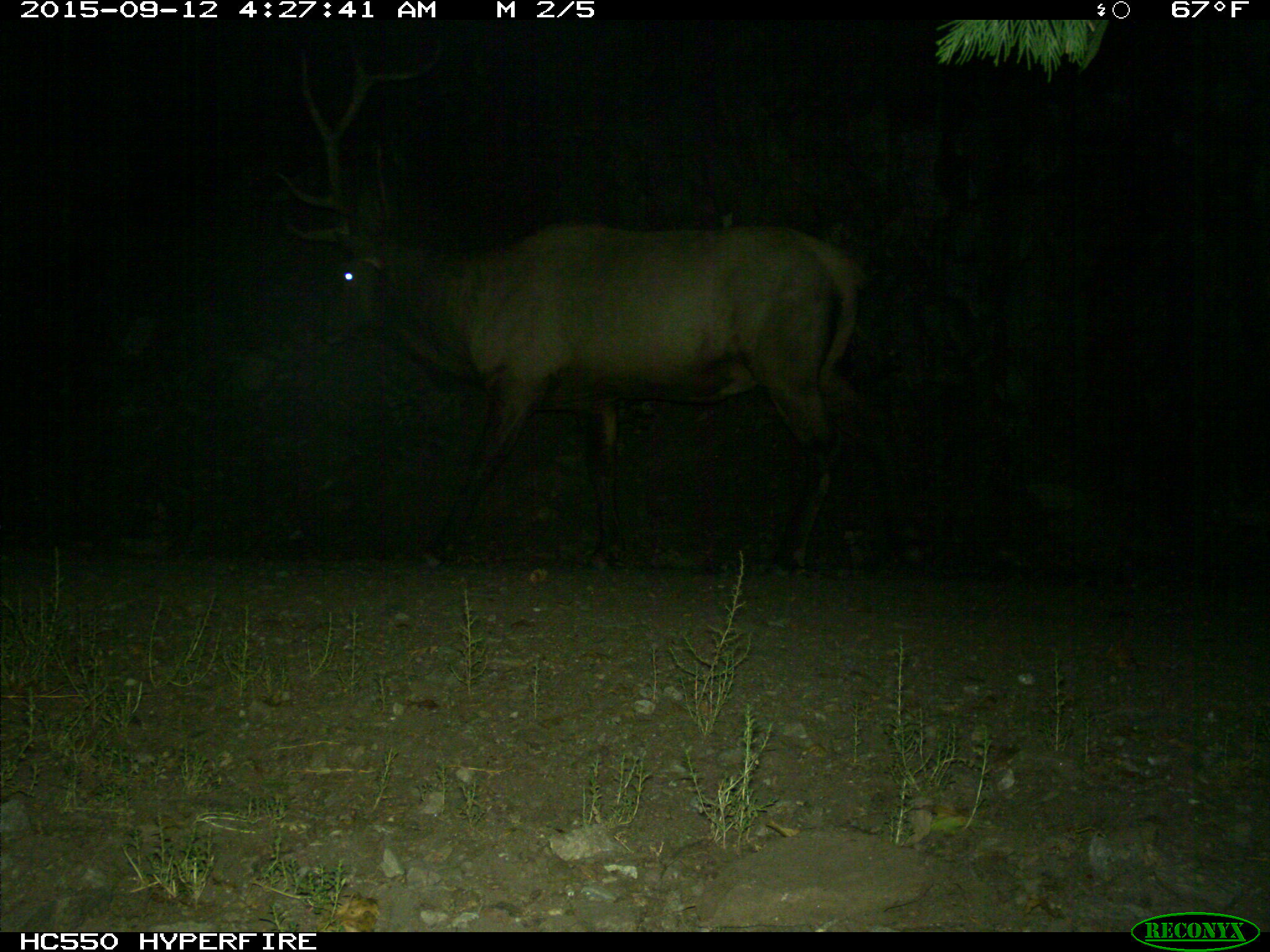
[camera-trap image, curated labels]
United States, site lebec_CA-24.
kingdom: Animalia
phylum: Chordata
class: Mammalia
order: Artiodactyla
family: Cervidae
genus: Cervus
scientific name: Cervus canadensis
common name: elk